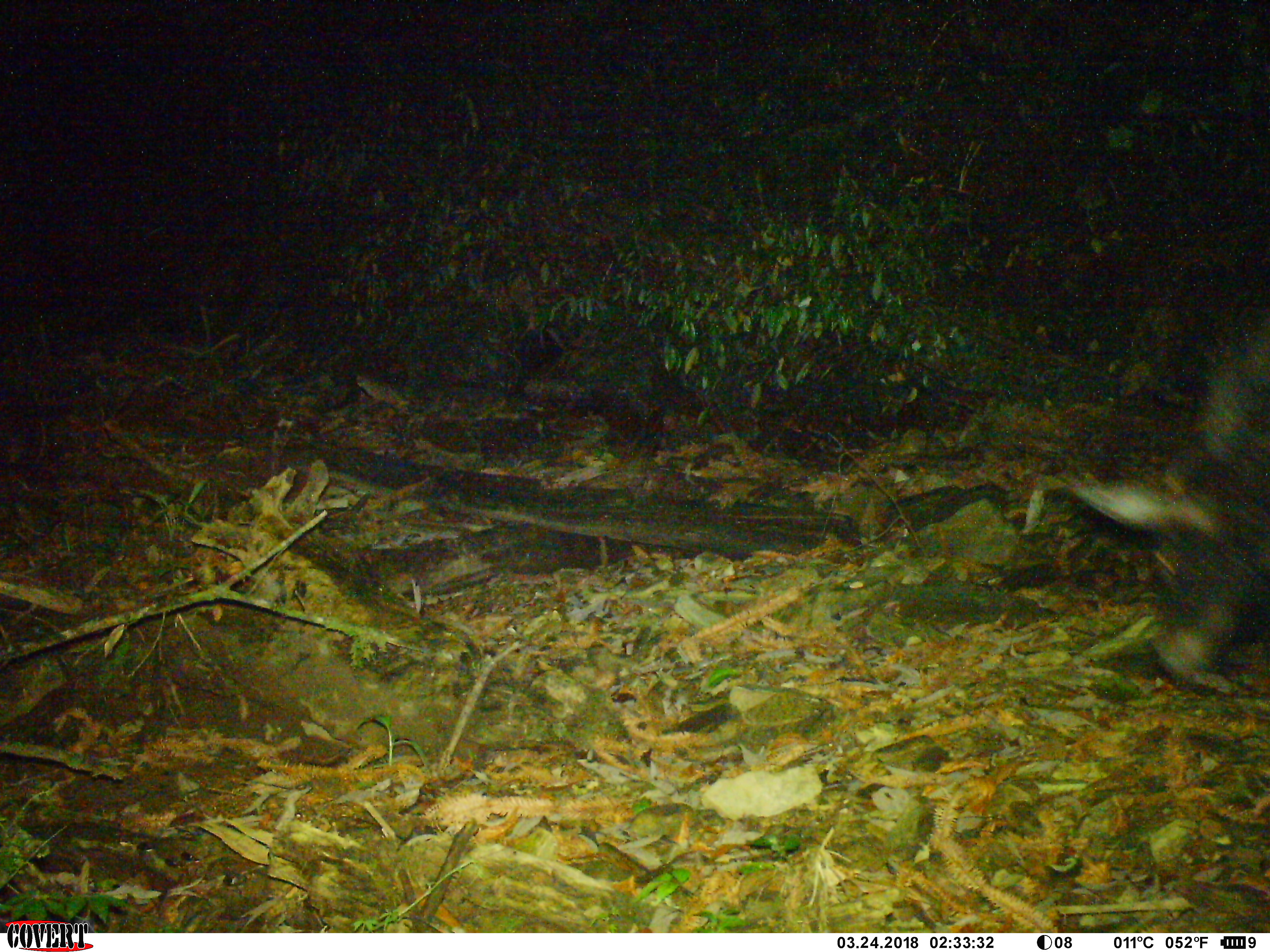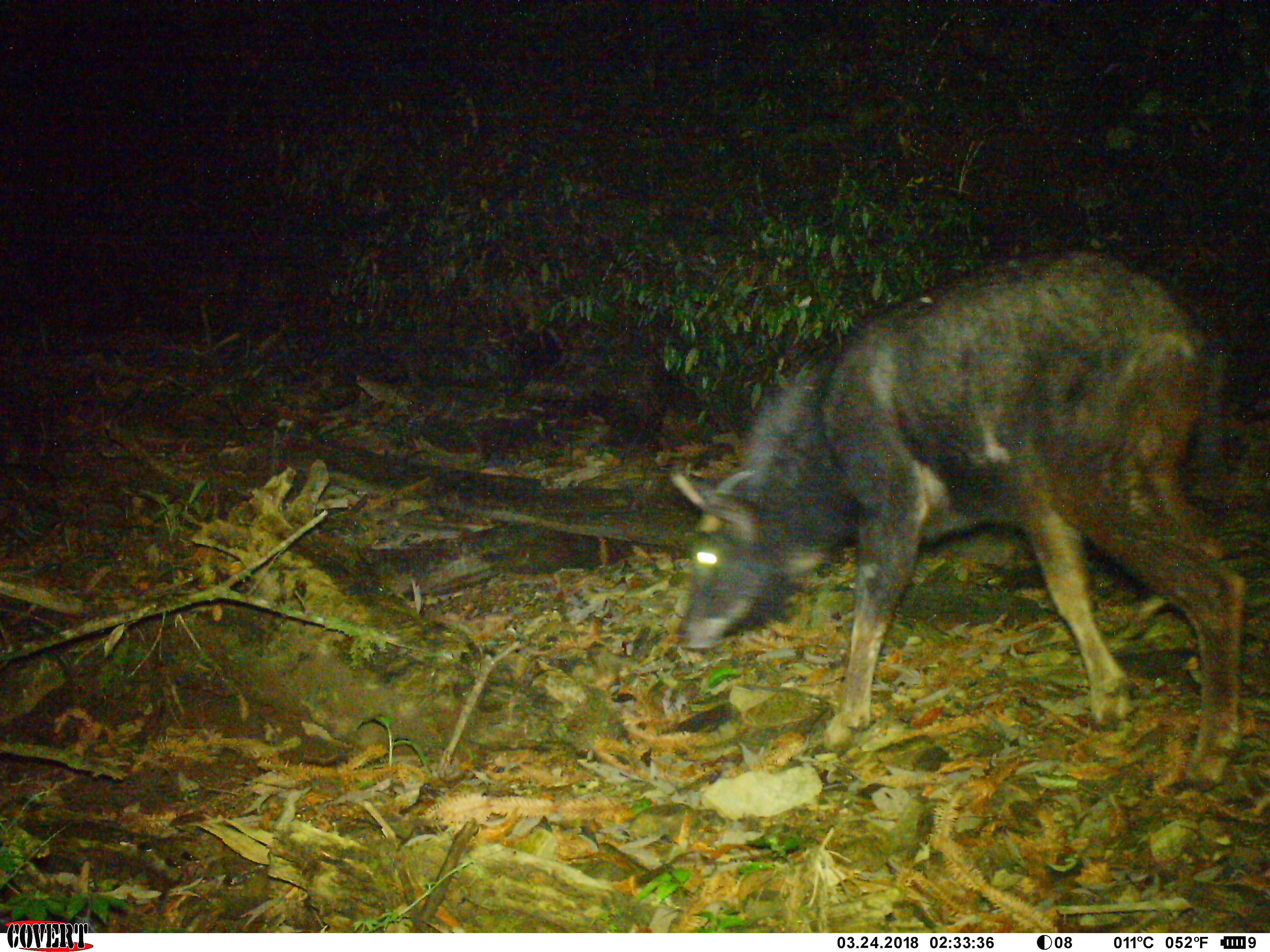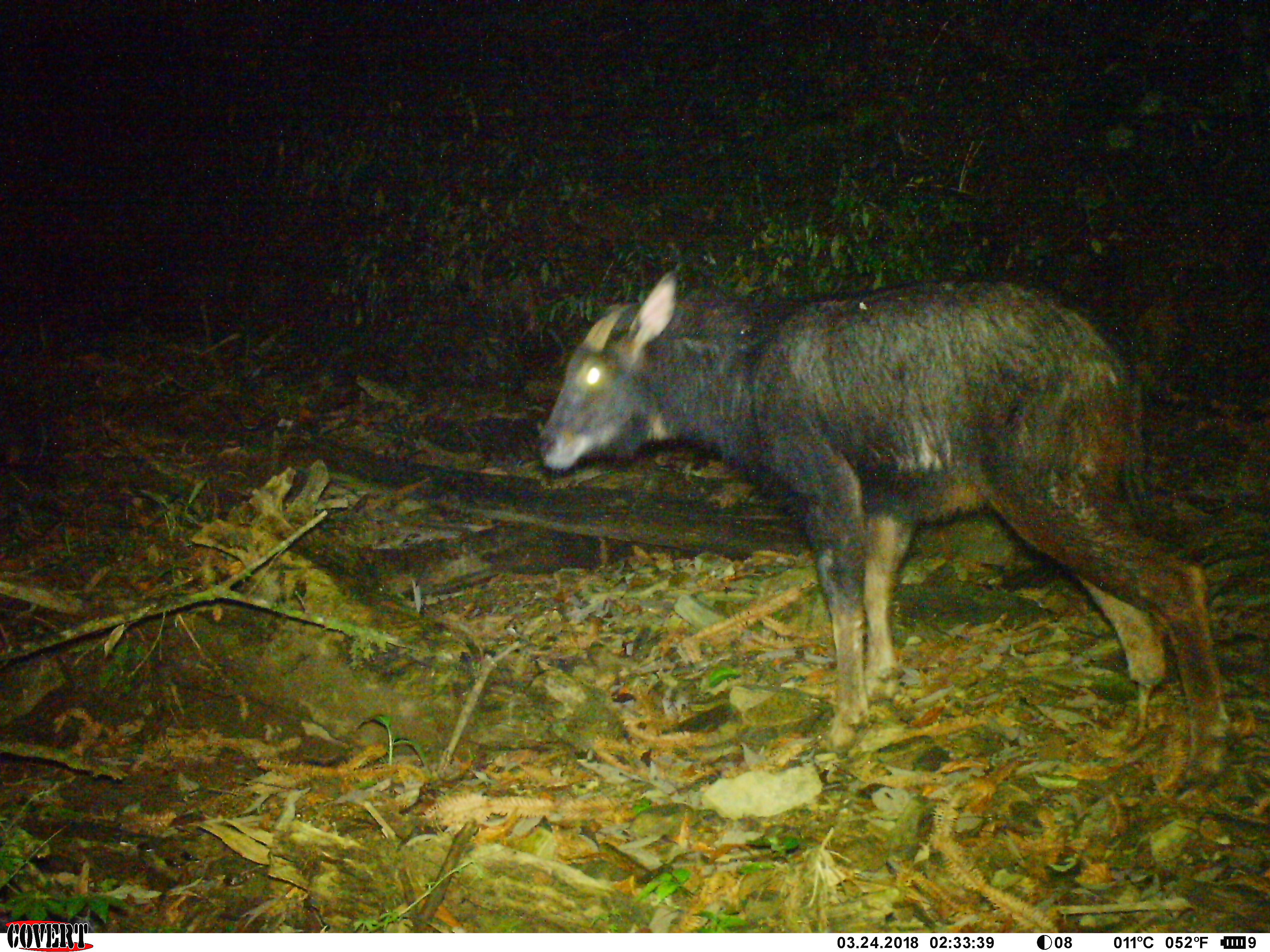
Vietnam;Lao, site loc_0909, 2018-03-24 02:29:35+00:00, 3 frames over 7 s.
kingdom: Animalia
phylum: Chordata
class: Mammalia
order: Artiodactyla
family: Bovidae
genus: Capricornis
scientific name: Capricornis sumatraensis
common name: chinese serow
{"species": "chinese serow (Capricornis sumatraensis)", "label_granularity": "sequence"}